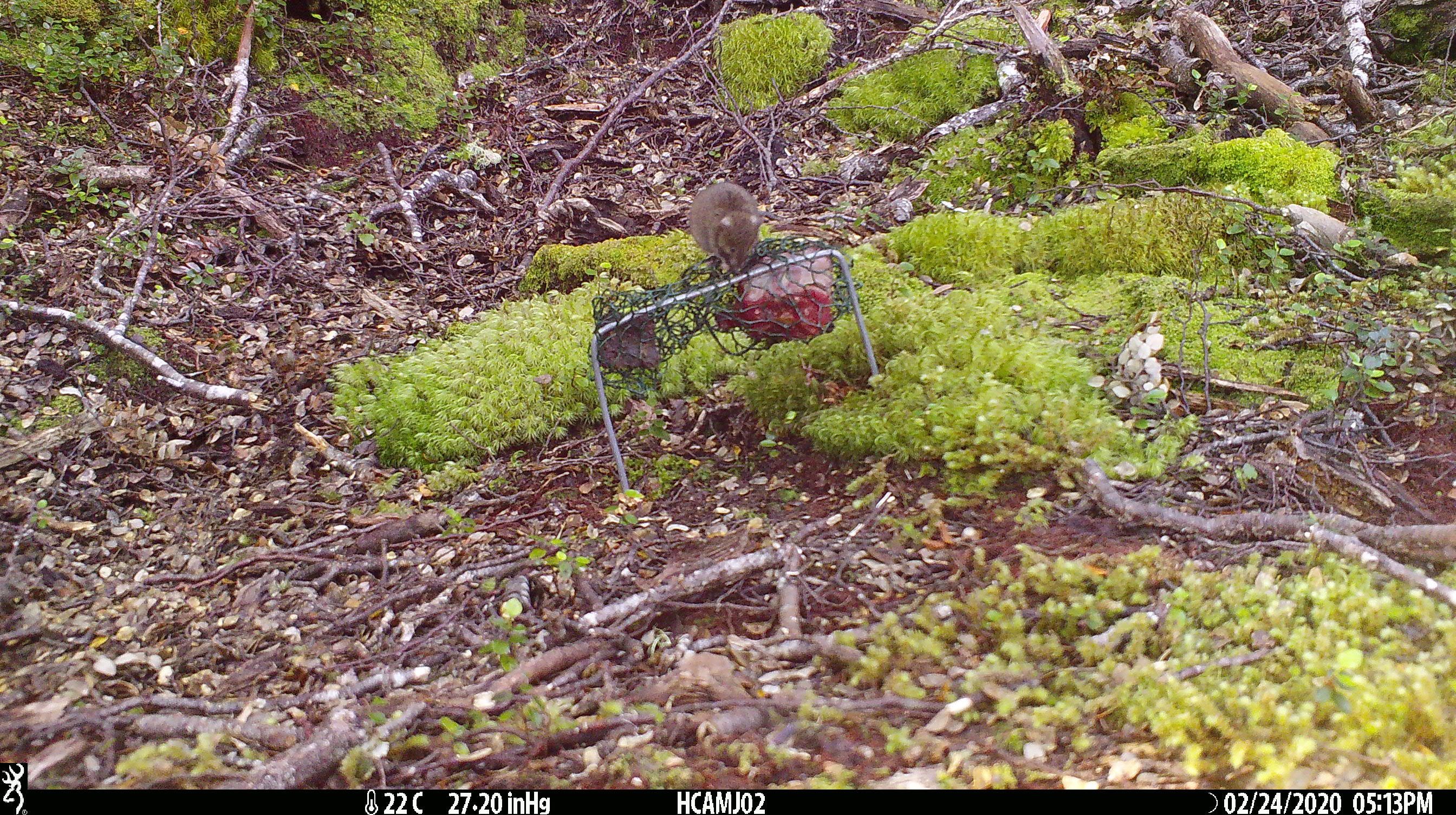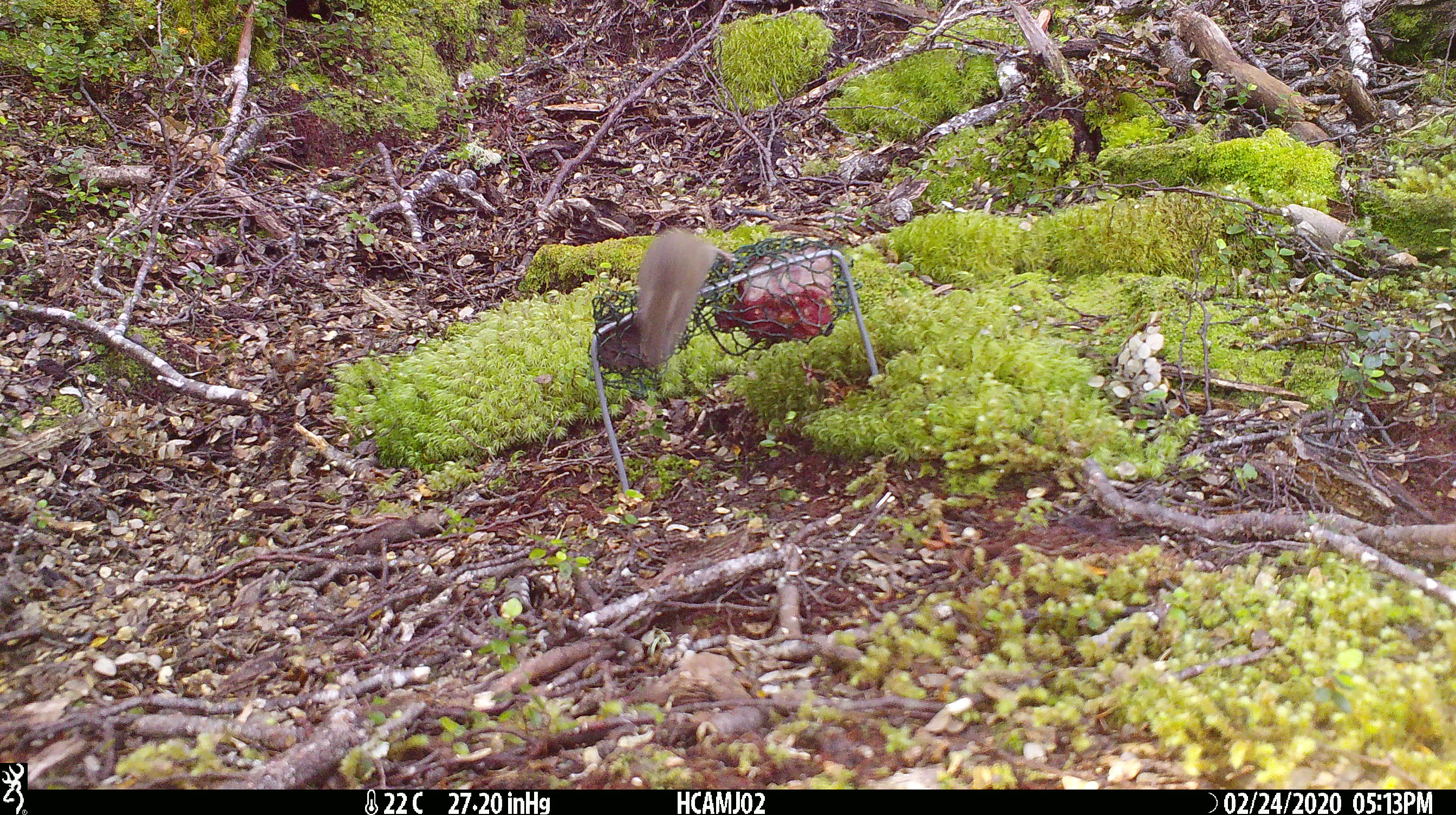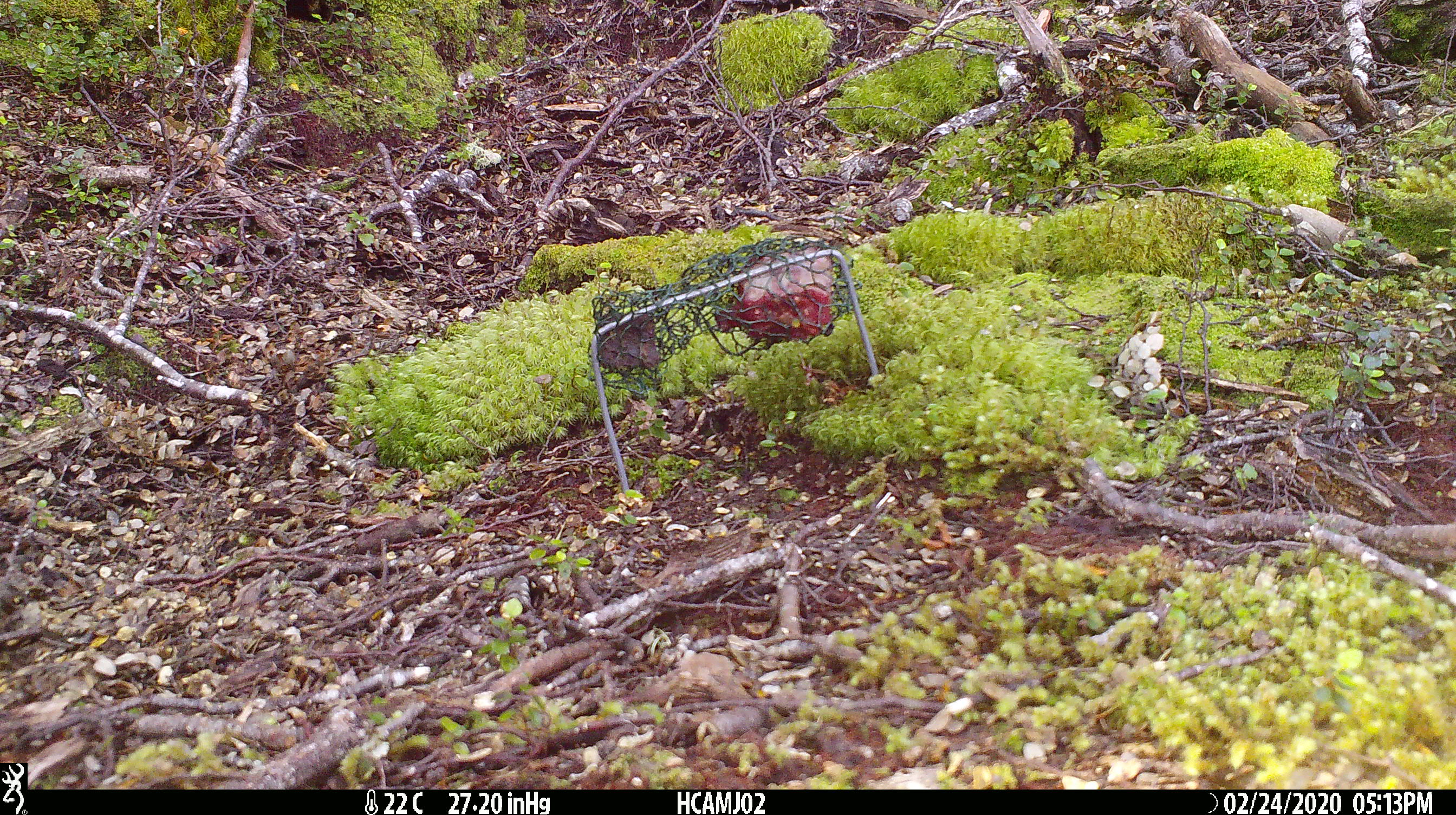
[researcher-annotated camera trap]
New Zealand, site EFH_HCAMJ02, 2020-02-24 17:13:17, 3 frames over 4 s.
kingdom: Animalia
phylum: Chordata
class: Mammalia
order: Rodentia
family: Muridae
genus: Mus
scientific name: Mus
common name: mouse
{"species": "mouse (Mus)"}